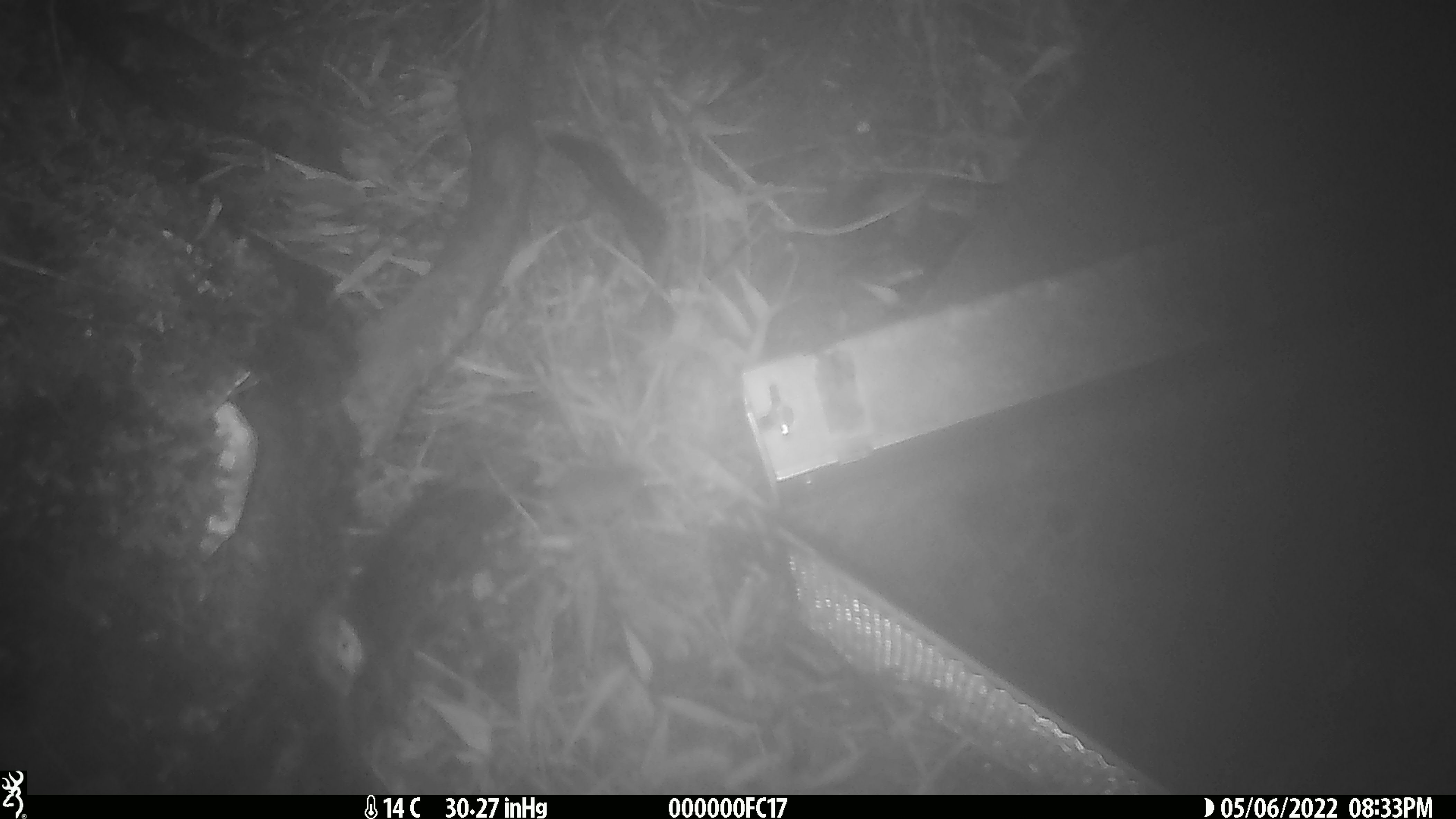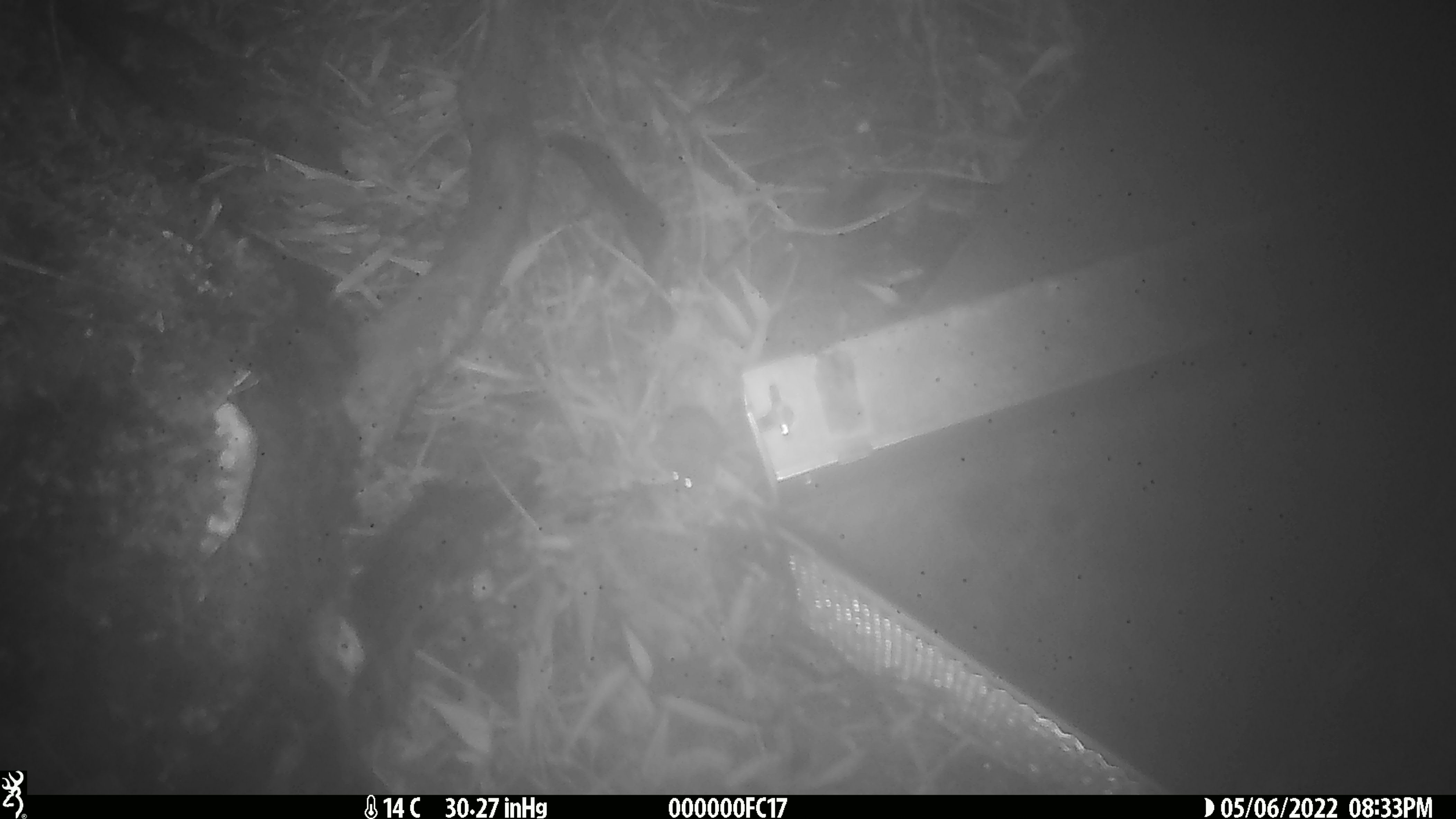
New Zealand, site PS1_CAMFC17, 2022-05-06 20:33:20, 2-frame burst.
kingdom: Animalia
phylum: Chordata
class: Mammalia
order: Rodentia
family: Muridae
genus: Mus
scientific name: Mus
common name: mouse